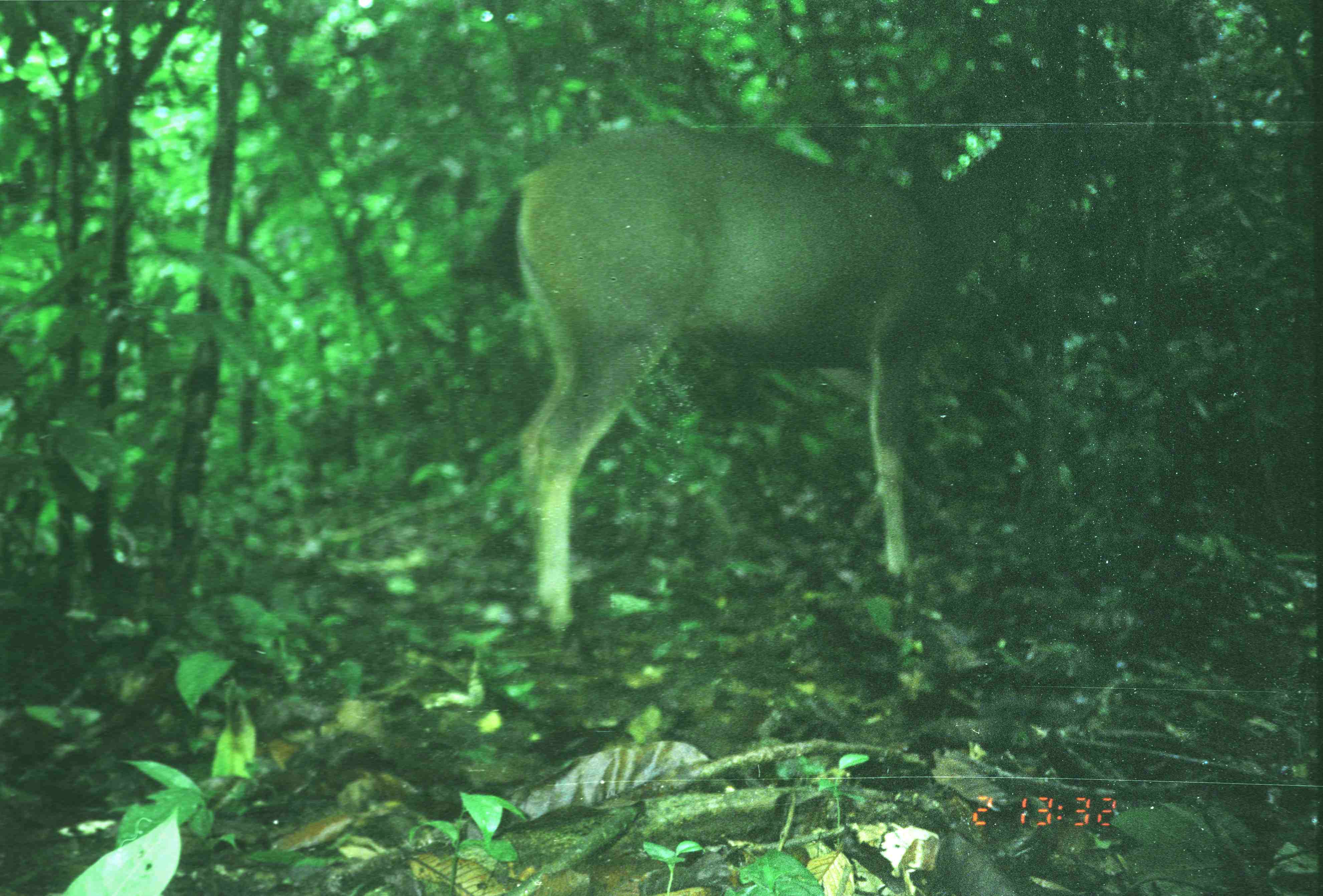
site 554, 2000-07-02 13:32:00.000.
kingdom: Animalia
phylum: Chordata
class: Mammalia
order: Artiodactyla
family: Cervidae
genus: Rusa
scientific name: Rusa unicolor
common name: sambar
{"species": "Rusa unicolor (sambar)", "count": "1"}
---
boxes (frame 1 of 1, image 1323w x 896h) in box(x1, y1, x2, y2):
rusa unicolor: box(485, 124, 1017, 636)